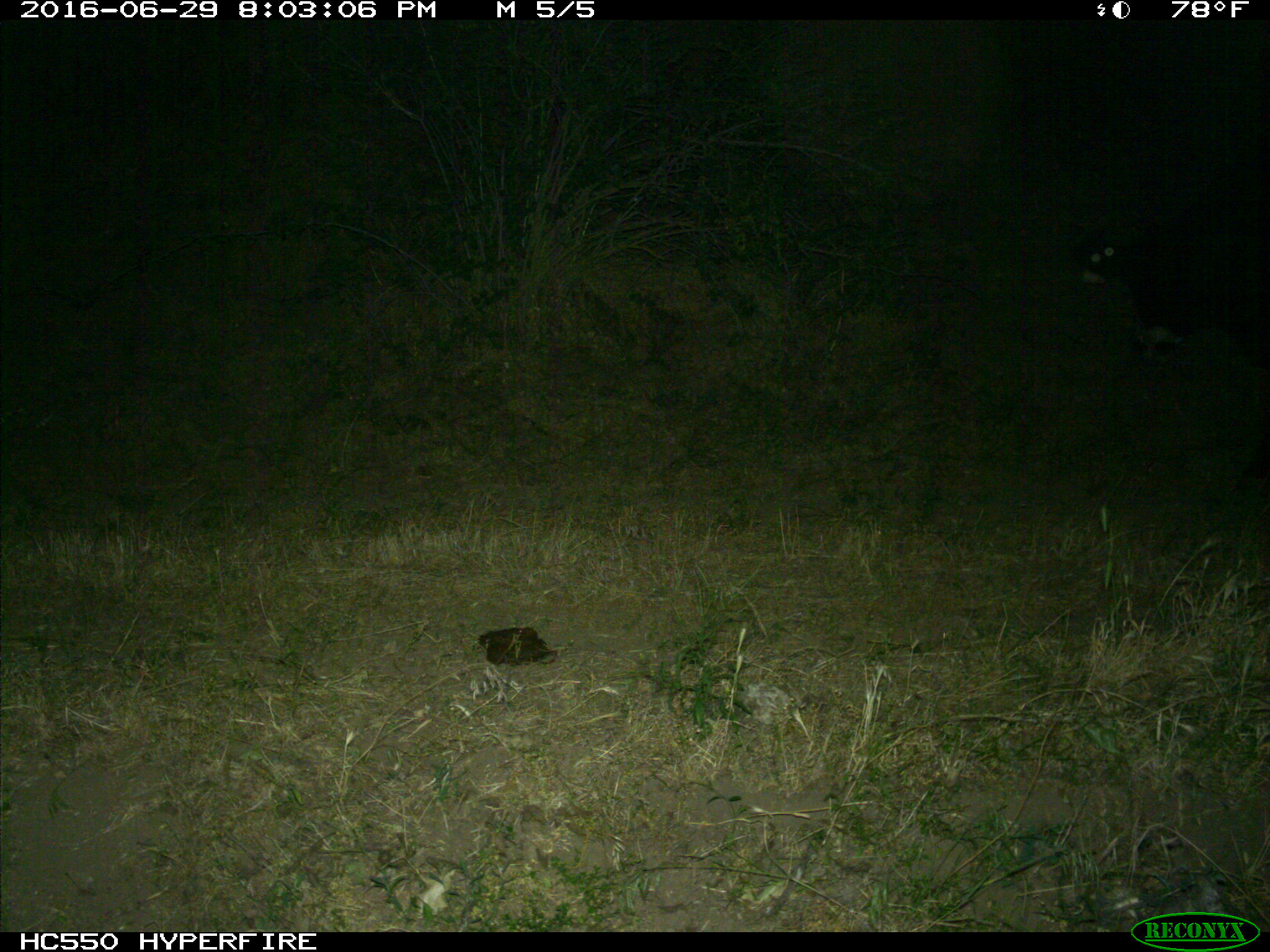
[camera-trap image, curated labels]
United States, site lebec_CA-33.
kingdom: Animalia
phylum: Chordata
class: Mammalia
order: Artiodactyla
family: Bovidae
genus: Bos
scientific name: Bos taurus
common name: domestic cow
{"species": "Bos taurus (domestic cow)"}